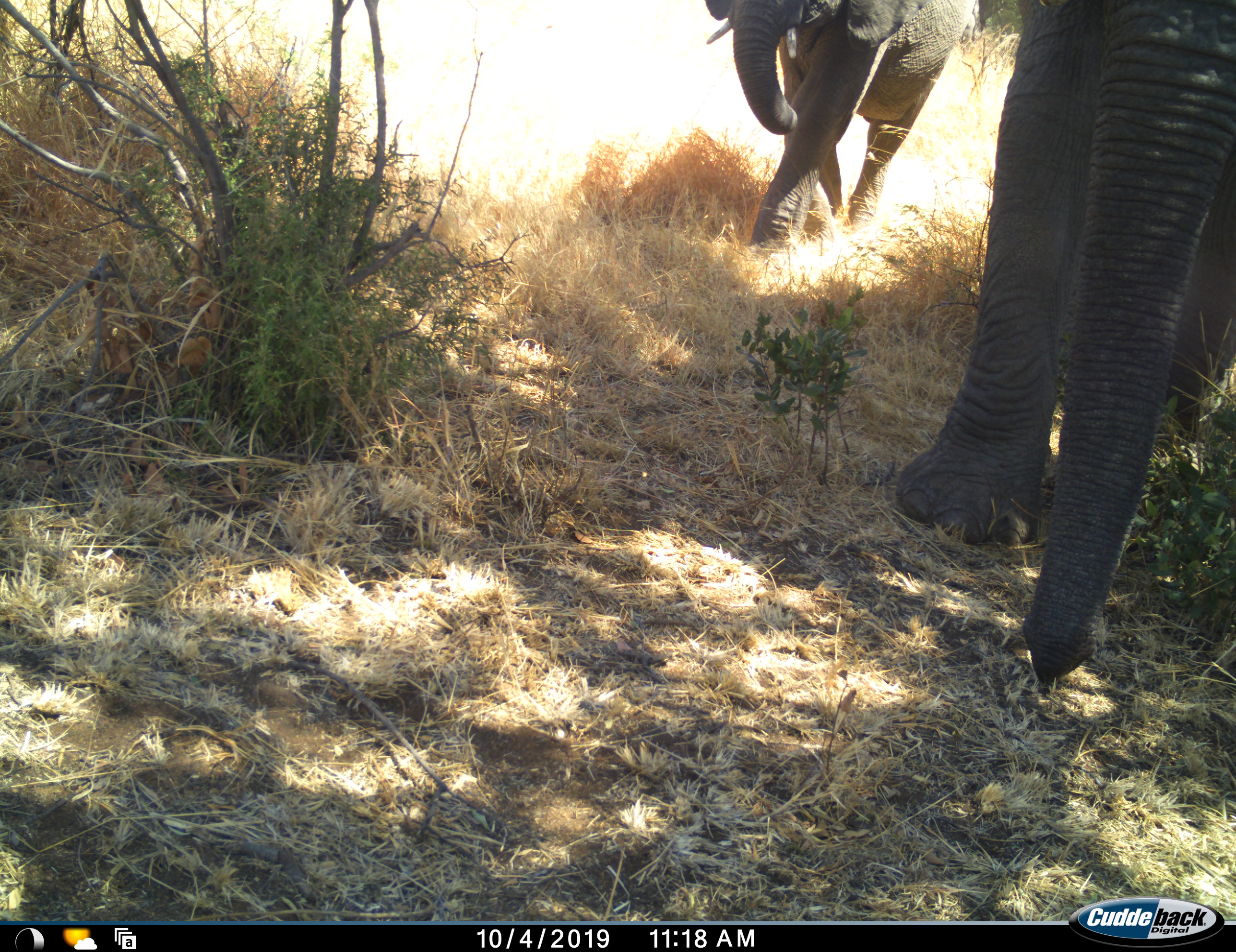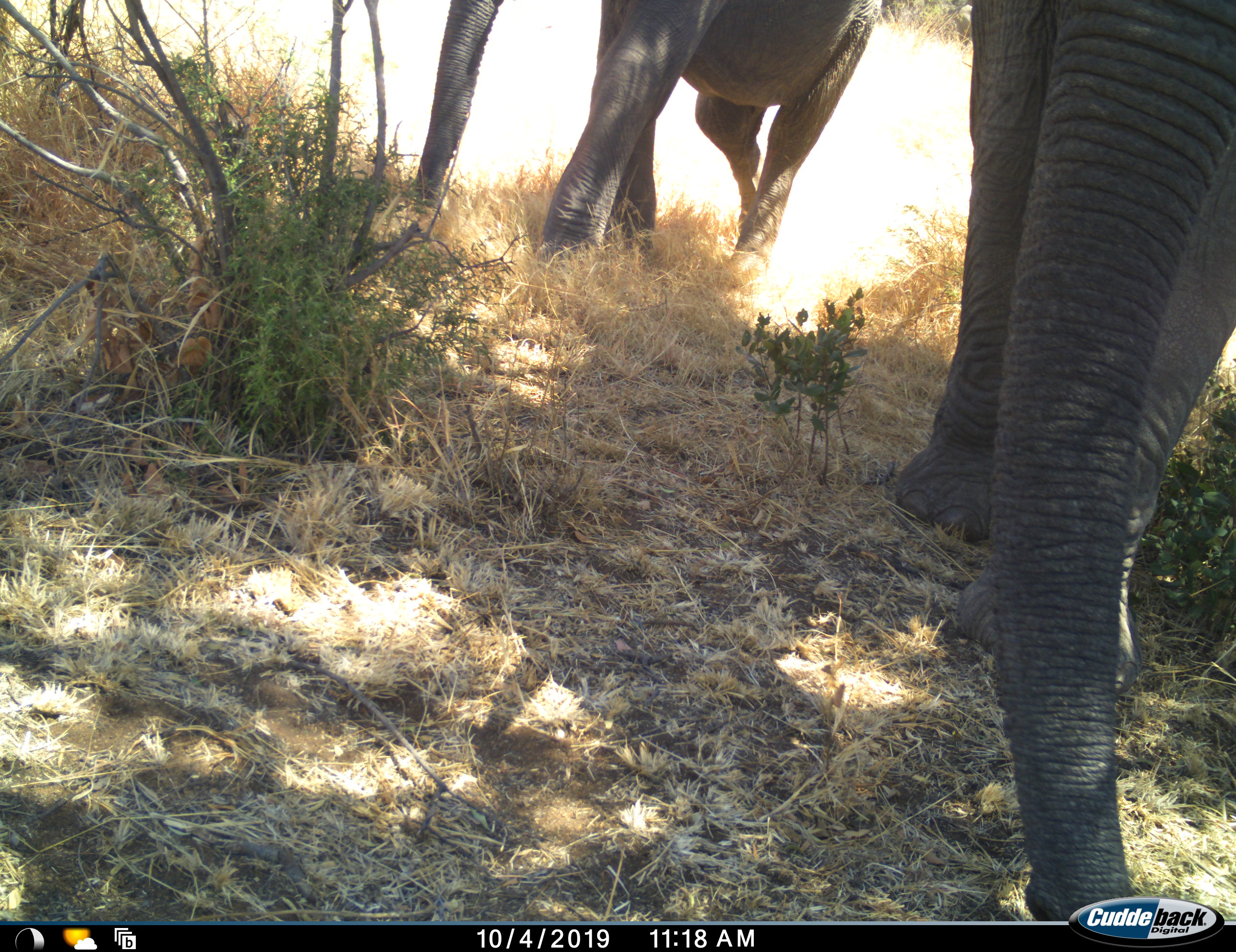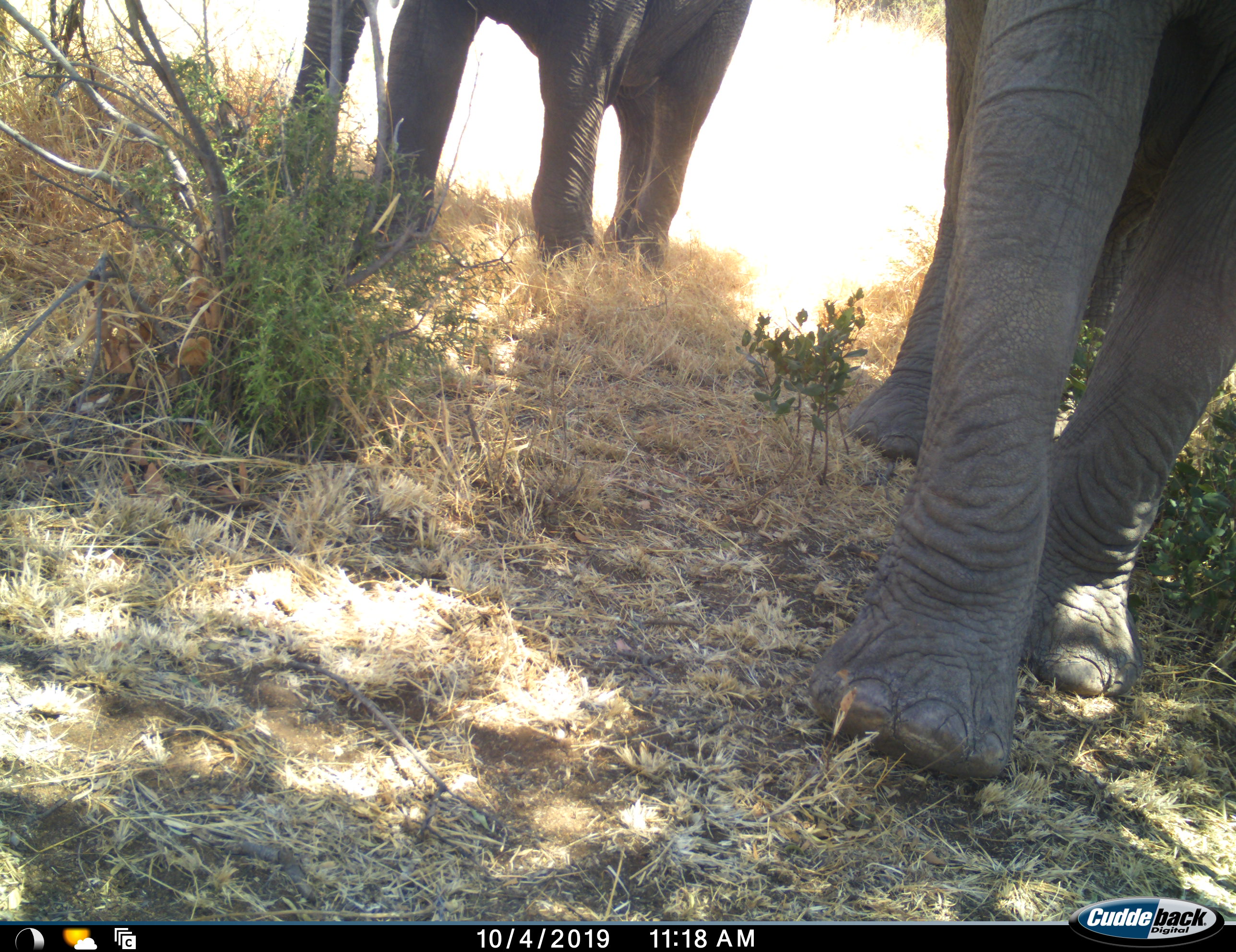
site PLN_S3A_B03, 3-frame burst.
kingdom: Animalia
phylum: Chordata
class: Mammalia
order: Proboscidea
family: Elephantidae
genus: Loxodonta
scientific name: Loxodonta africana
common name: african bush elephant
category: elephant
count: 2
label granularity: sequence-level